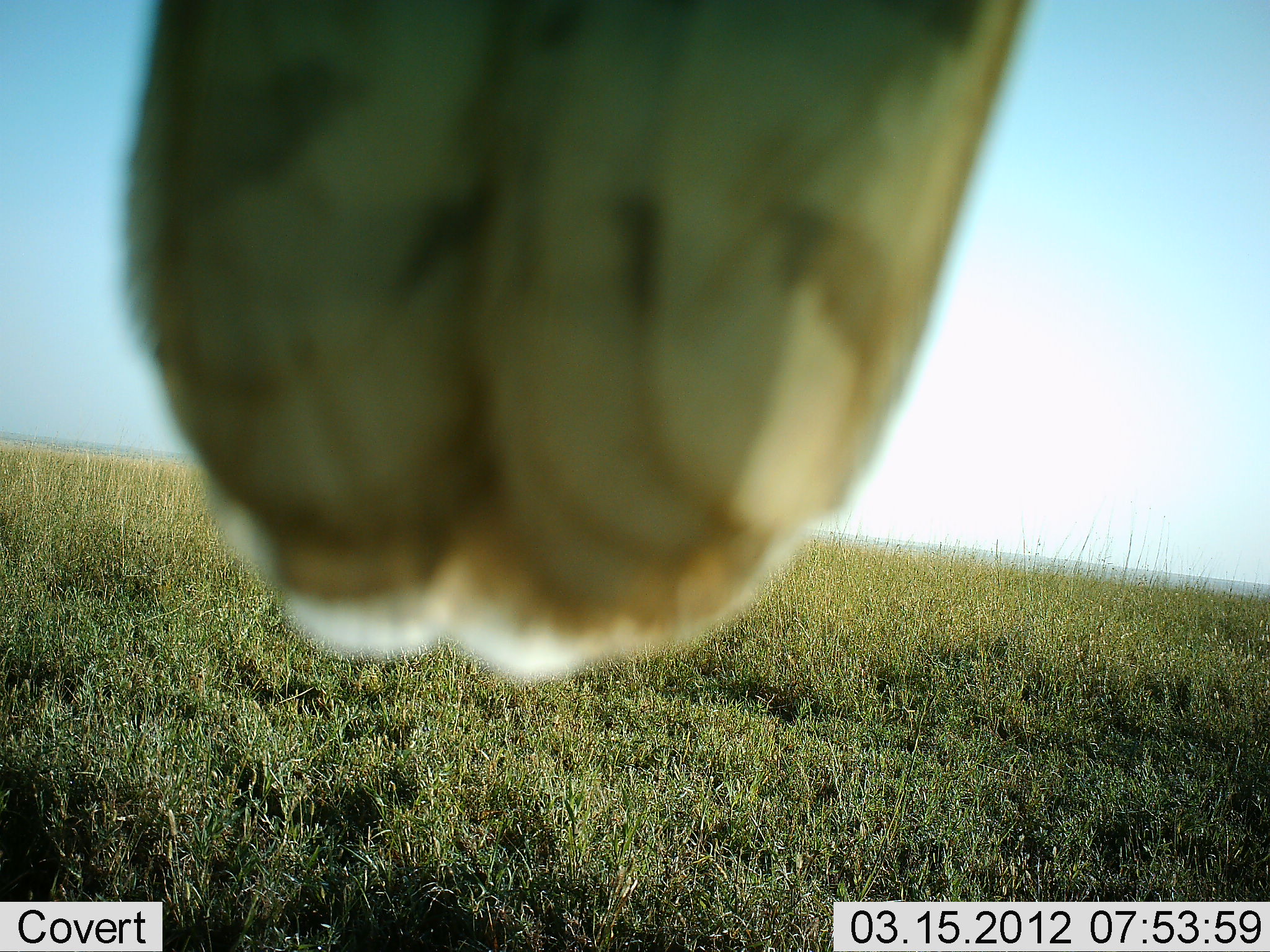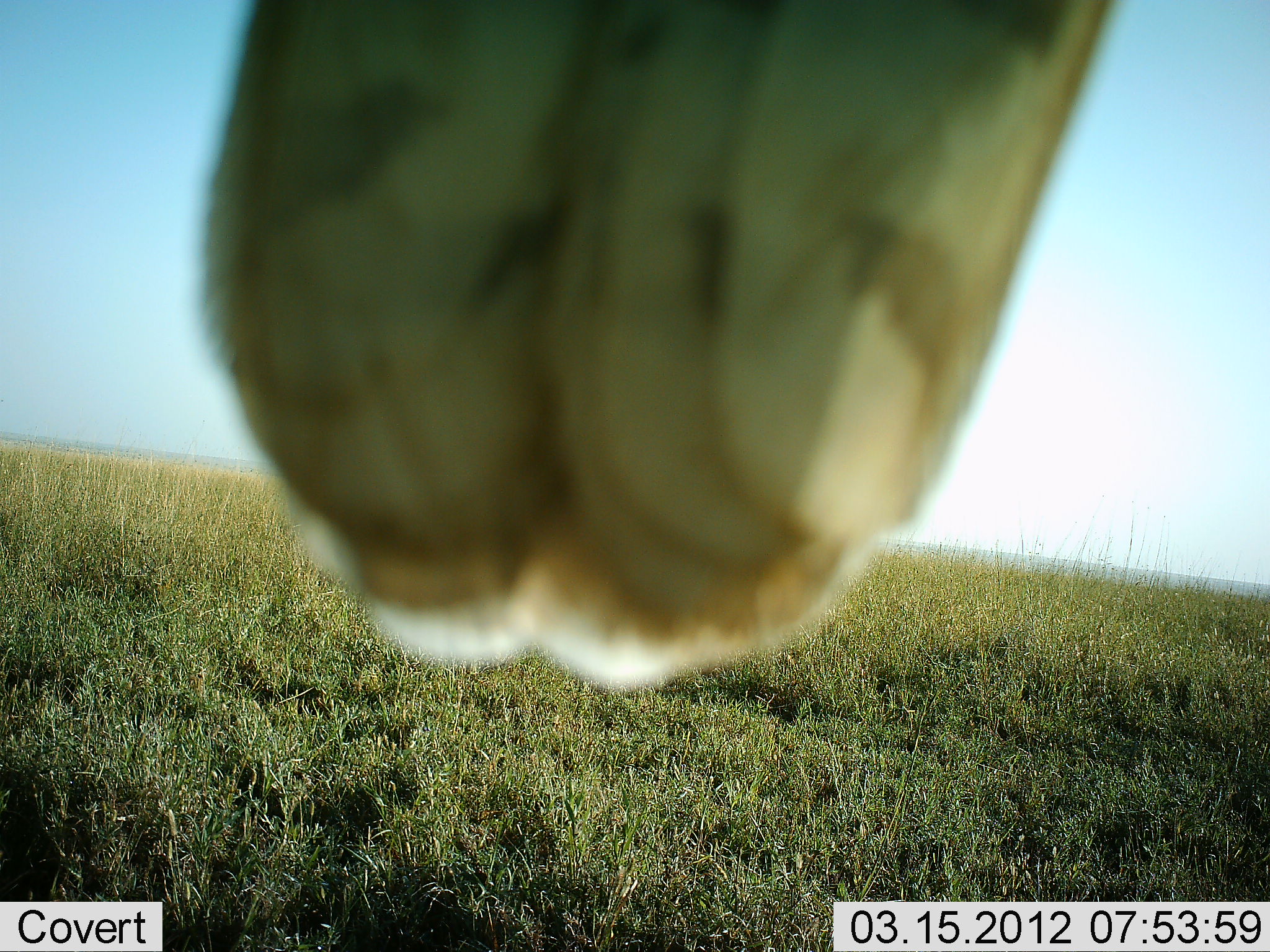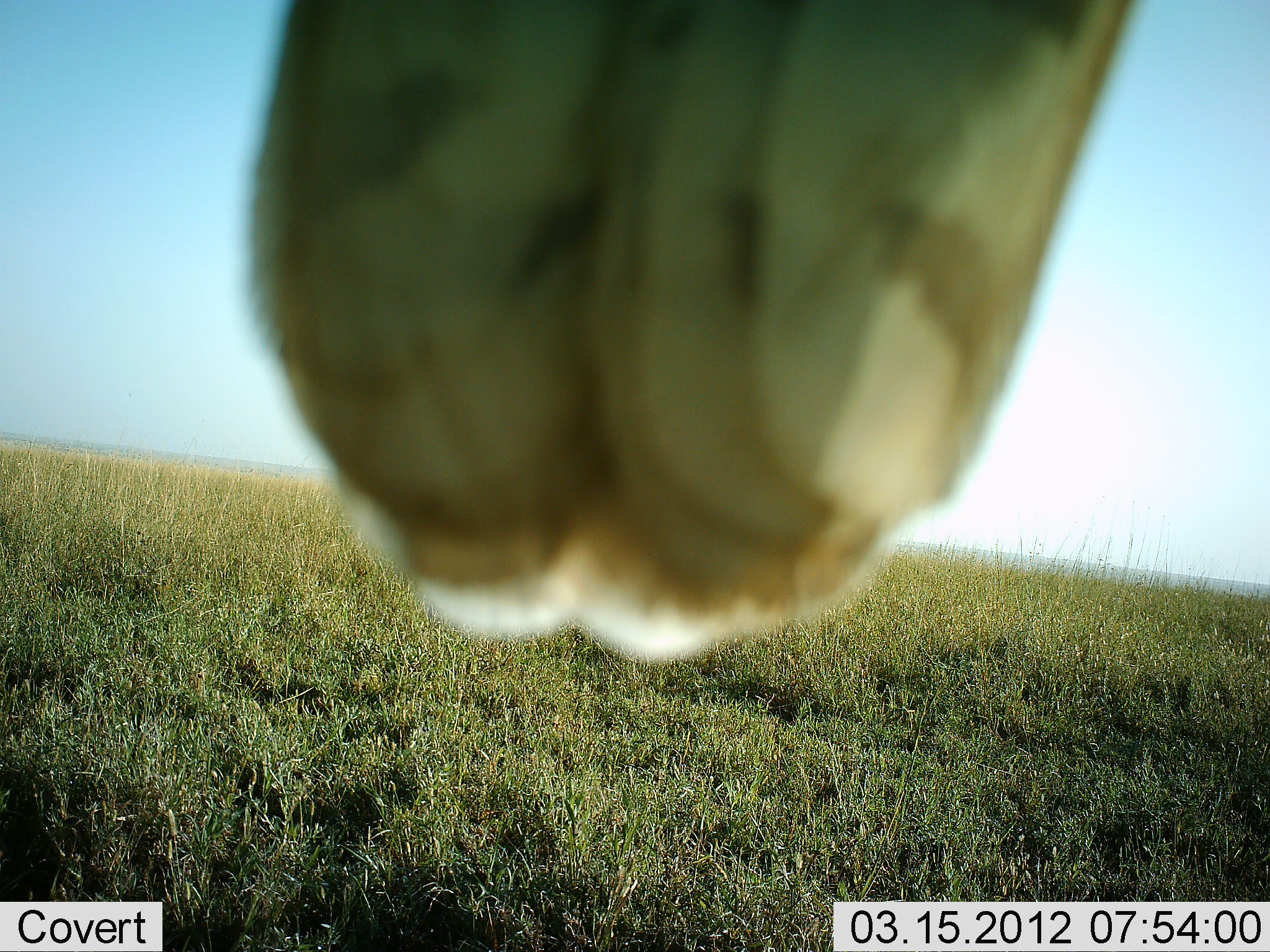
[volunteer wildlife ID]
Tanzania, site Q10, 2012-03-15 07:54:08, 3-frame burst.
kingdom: Animalia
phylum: Chordata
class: Aves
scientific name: Aves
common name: bird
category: otherbird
Otherbird (bird) (Aves), count 1. Behavior (volunteer vote fractions): standing 46%, resting 54%, moving 0%, interacting 8%. Young present (vote fraction): 0%. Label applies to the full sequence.